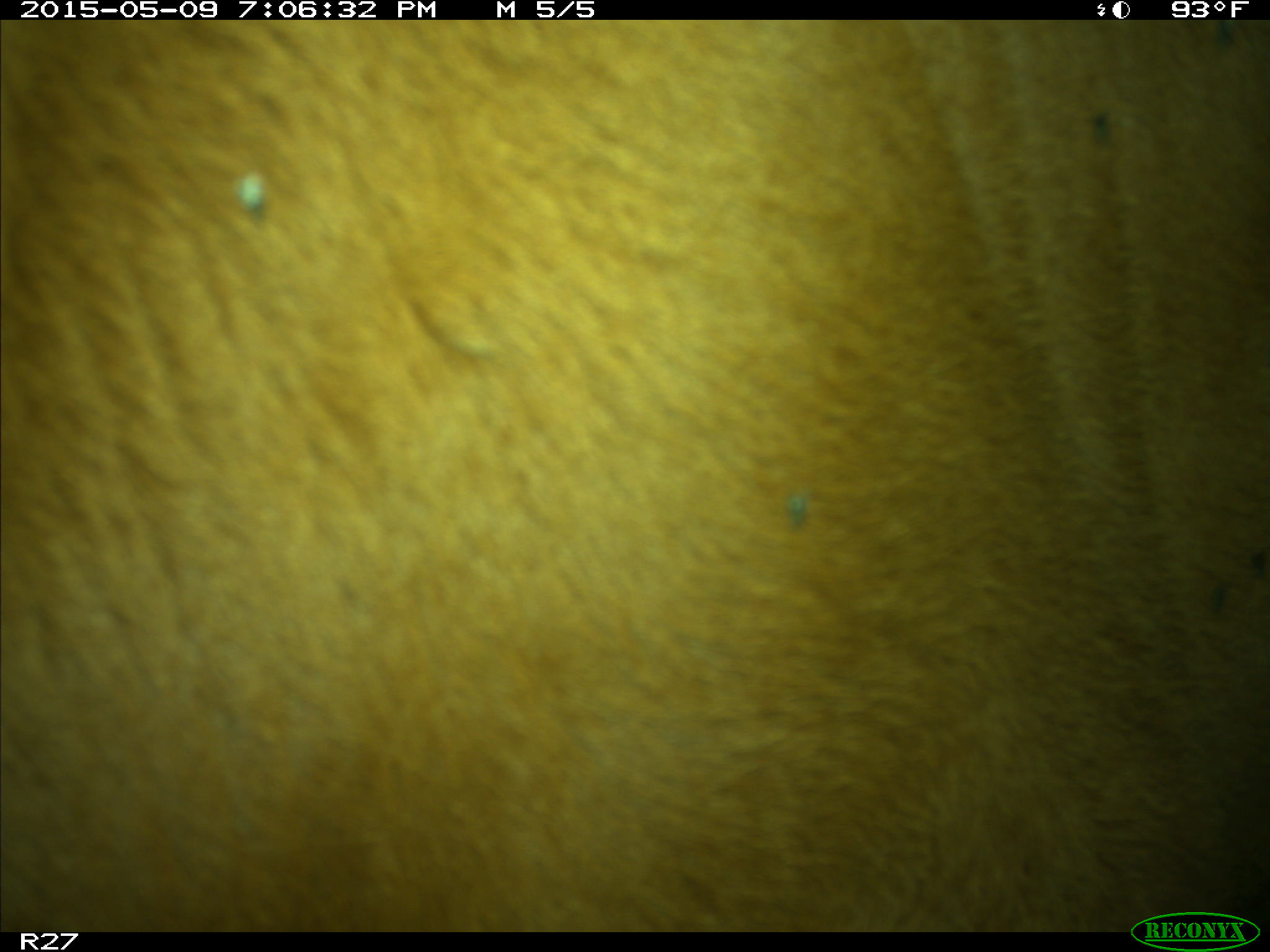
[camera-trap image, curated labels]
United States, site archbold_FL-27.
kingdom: Animalia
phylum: Chordata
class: Mammalia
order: Artiodactyla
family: Bovidae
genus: Bos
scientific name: Bos taurus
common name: domestic cow